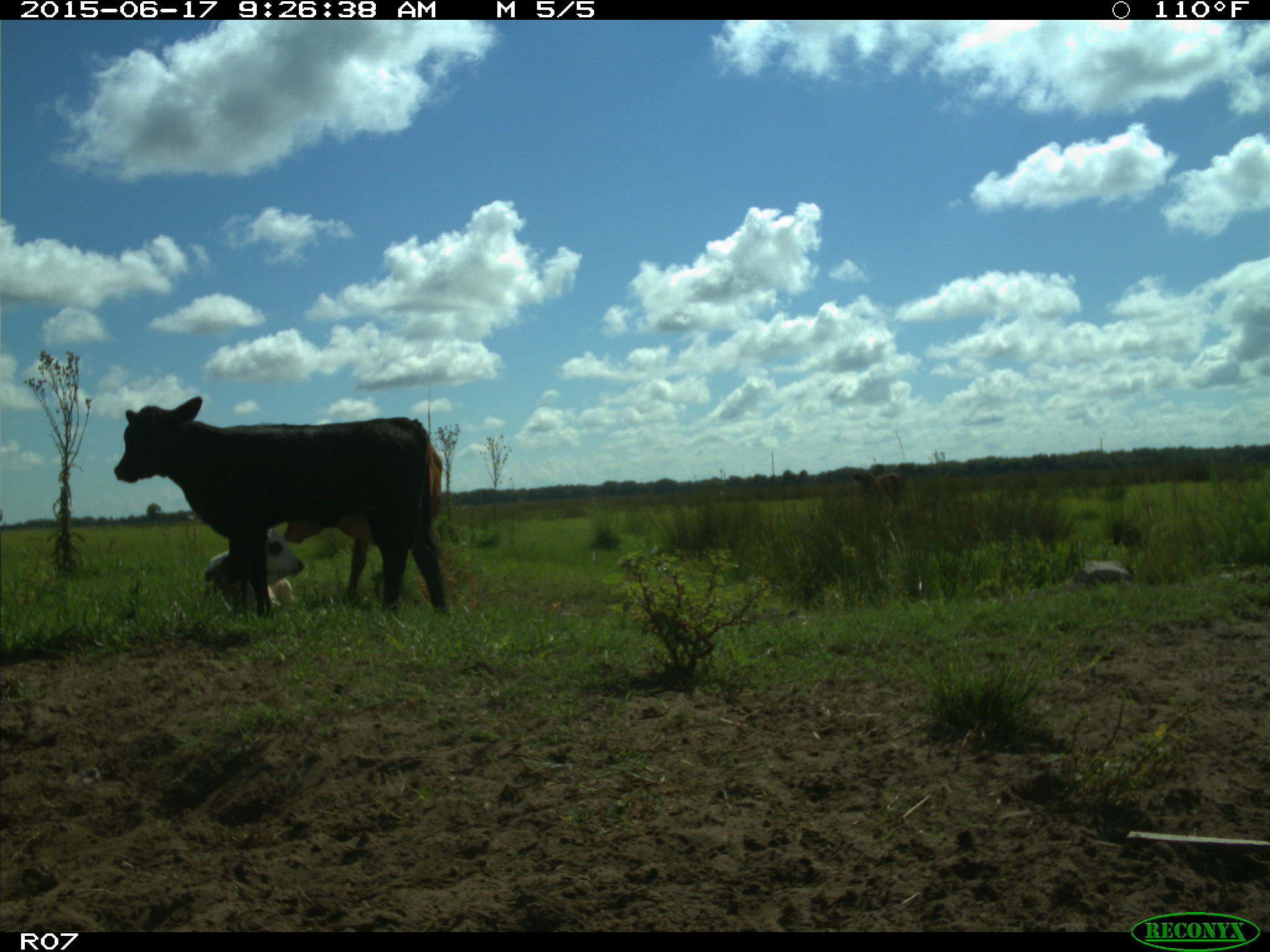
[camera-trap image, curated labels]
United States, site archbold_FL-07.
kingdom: Animalia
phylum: Chordata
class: Mammalia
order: Artiodactyla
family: Bovidae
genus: Bos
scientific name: Bos taurus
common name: domestic cow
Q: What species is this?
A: Bos taurus (domestic cow).